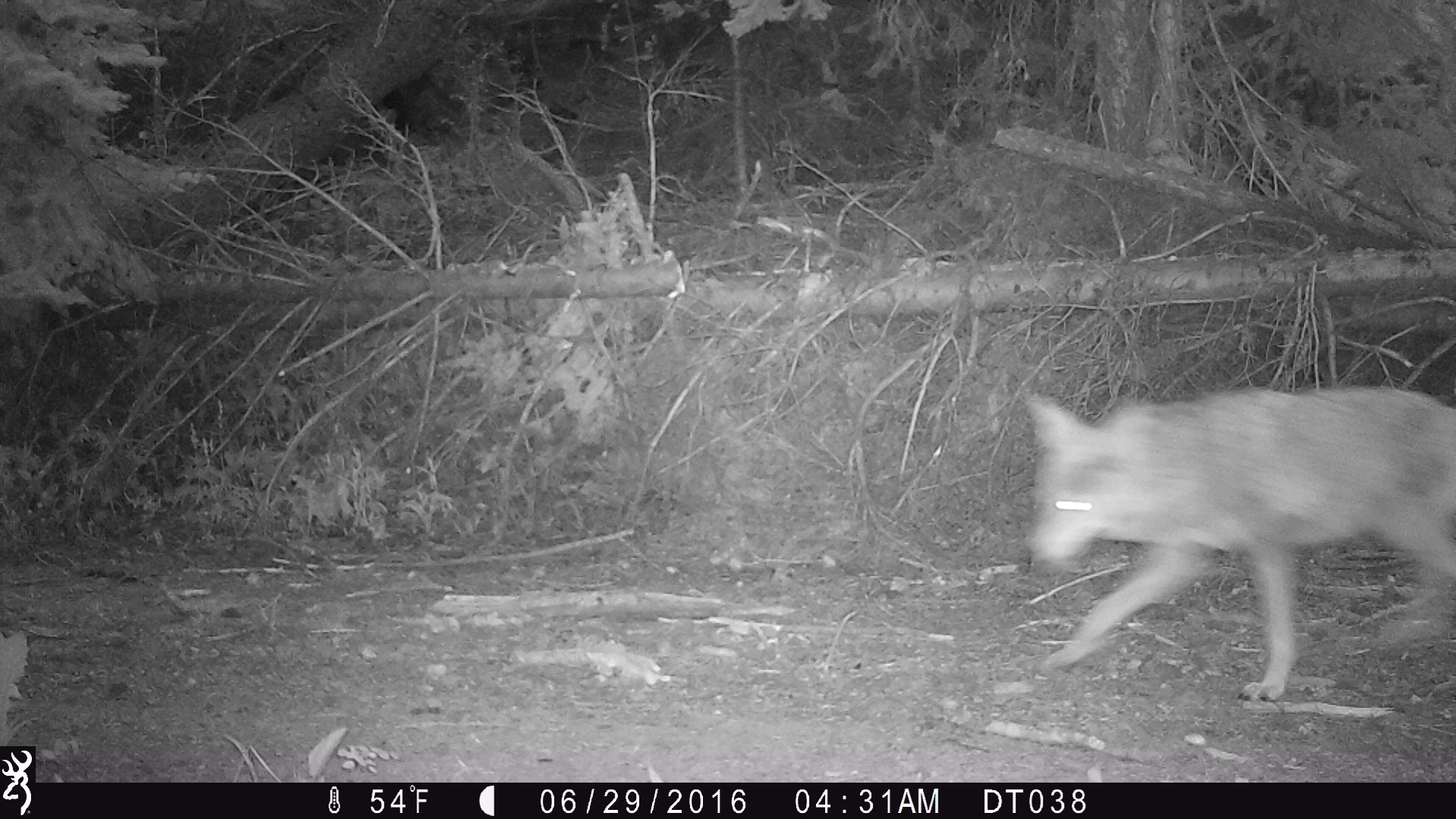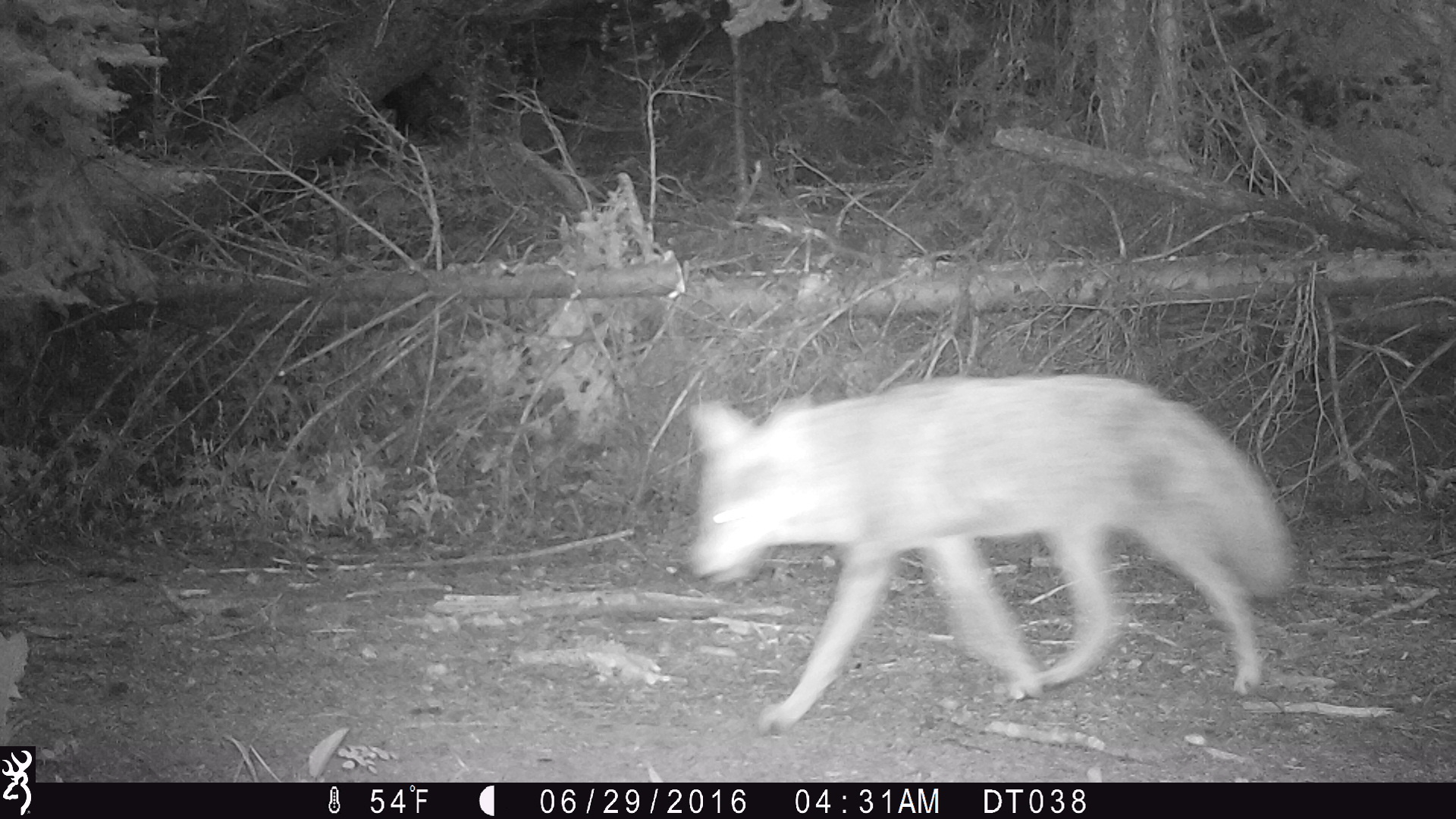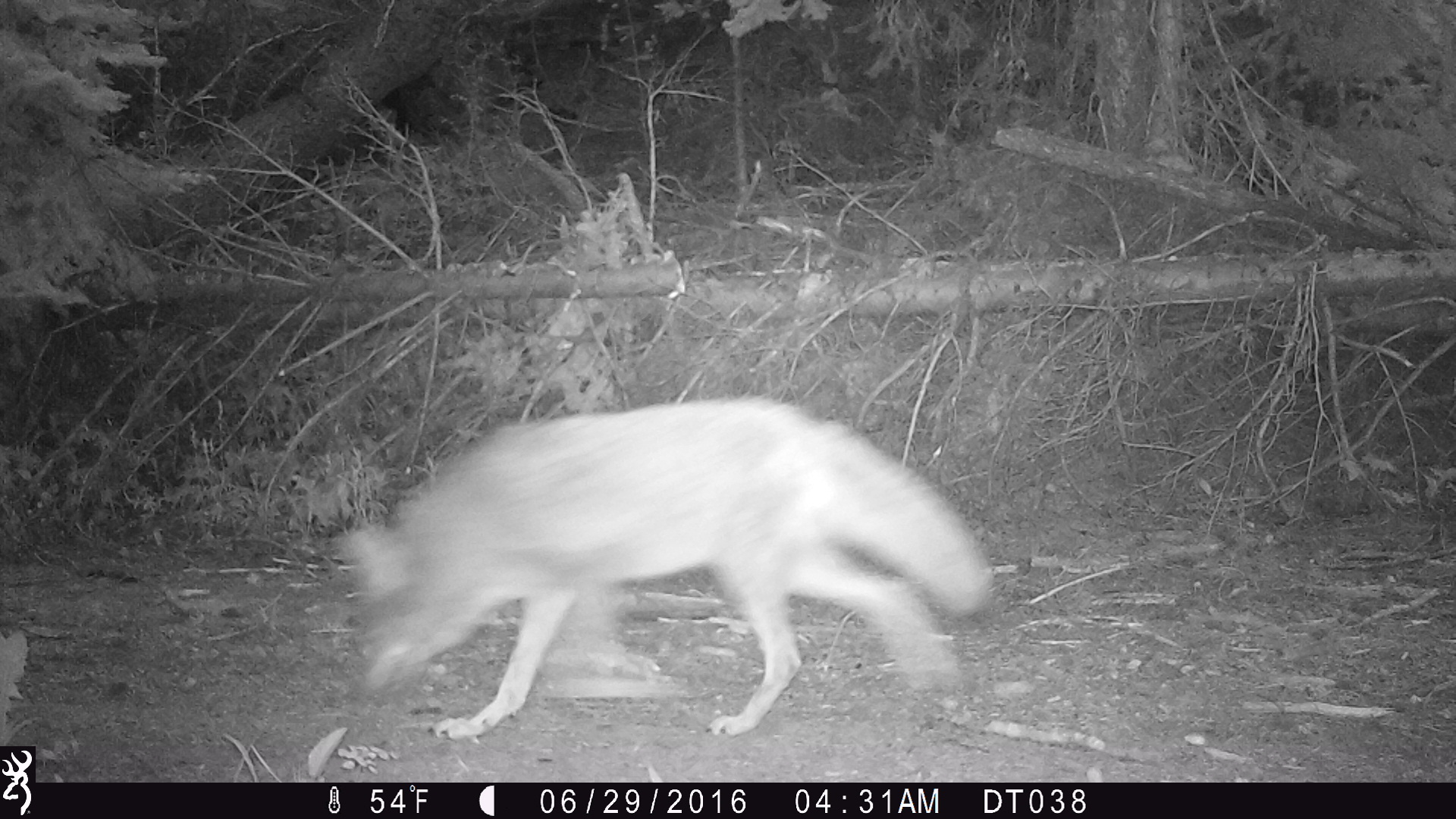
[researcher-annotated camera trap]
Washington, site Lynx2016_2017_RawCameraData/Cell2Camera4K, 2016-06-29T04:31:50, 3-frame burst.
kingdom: Animalia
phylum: Chordata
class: Mammalia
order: Carnivora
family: Canidae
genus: Canis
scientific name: Canis latrans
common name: coyote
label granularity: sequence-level